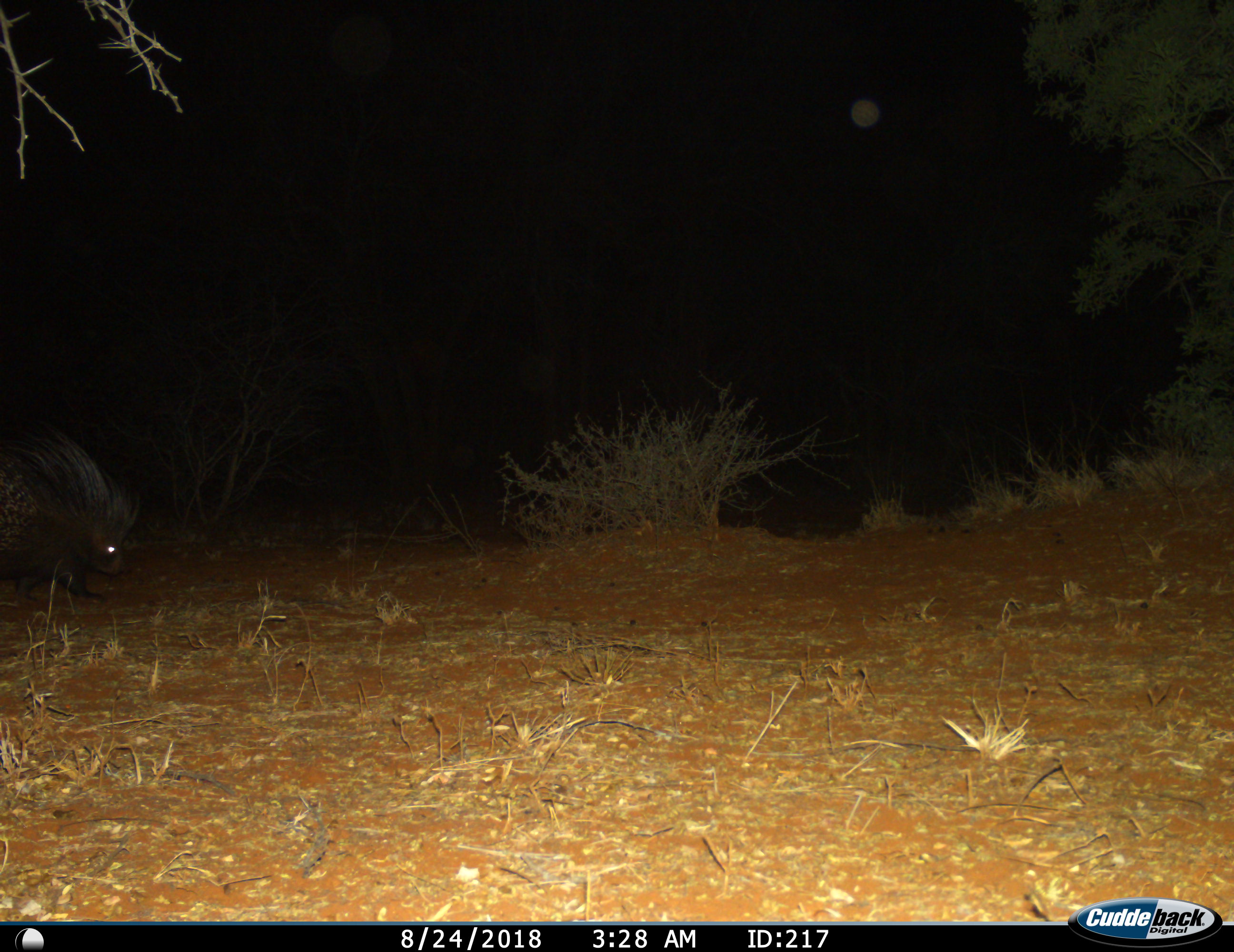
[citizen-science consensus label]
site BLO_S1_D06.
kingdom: Animalia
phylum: Chordata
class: Mammalia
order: Rodentia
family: Hystricidae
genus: Hystrix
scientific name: Hystrix cristata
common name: crested porcupine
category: porcupine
Porcupine (crested porcupine) (Hystrix cristata), count 1. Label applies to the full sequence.